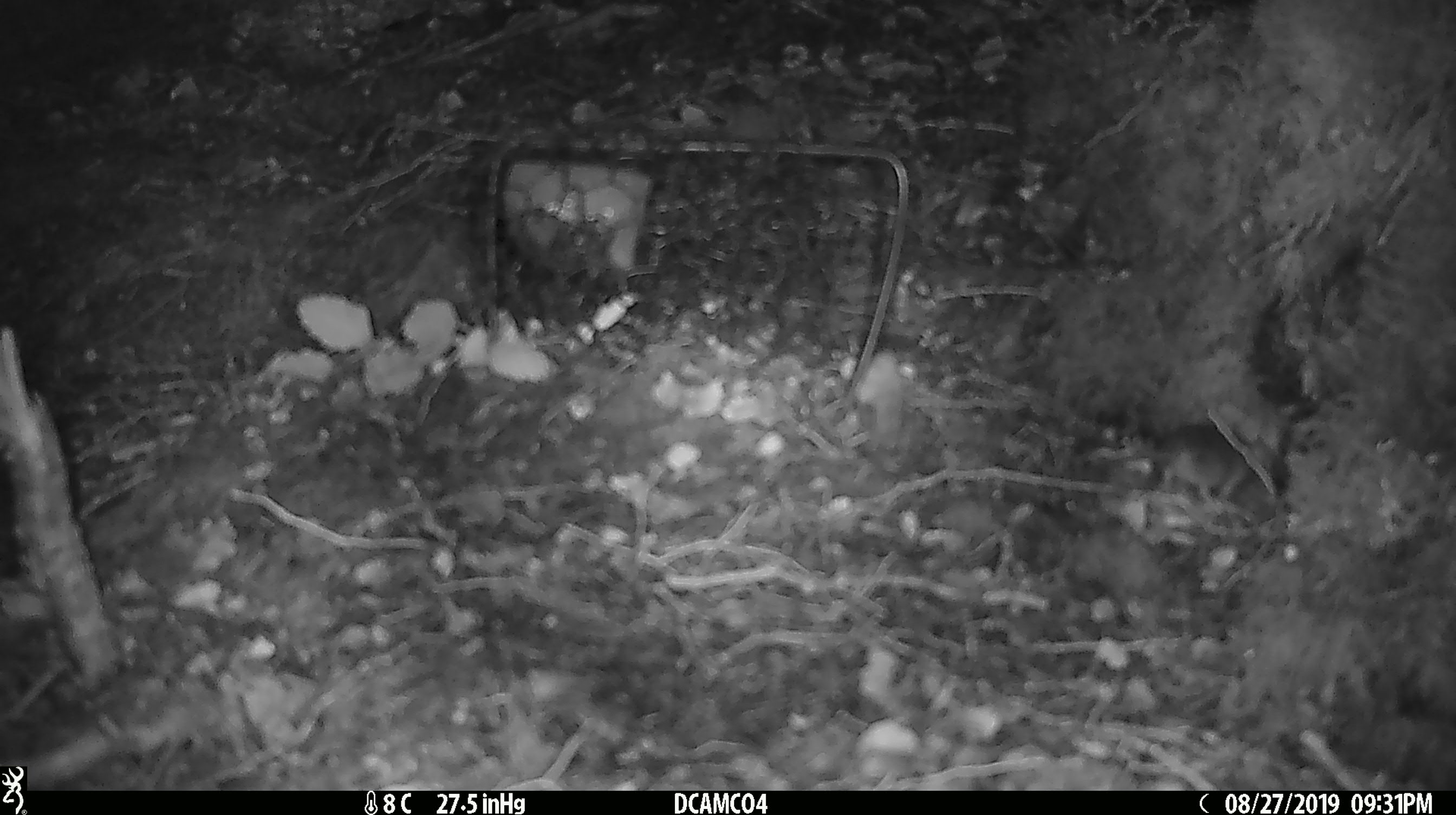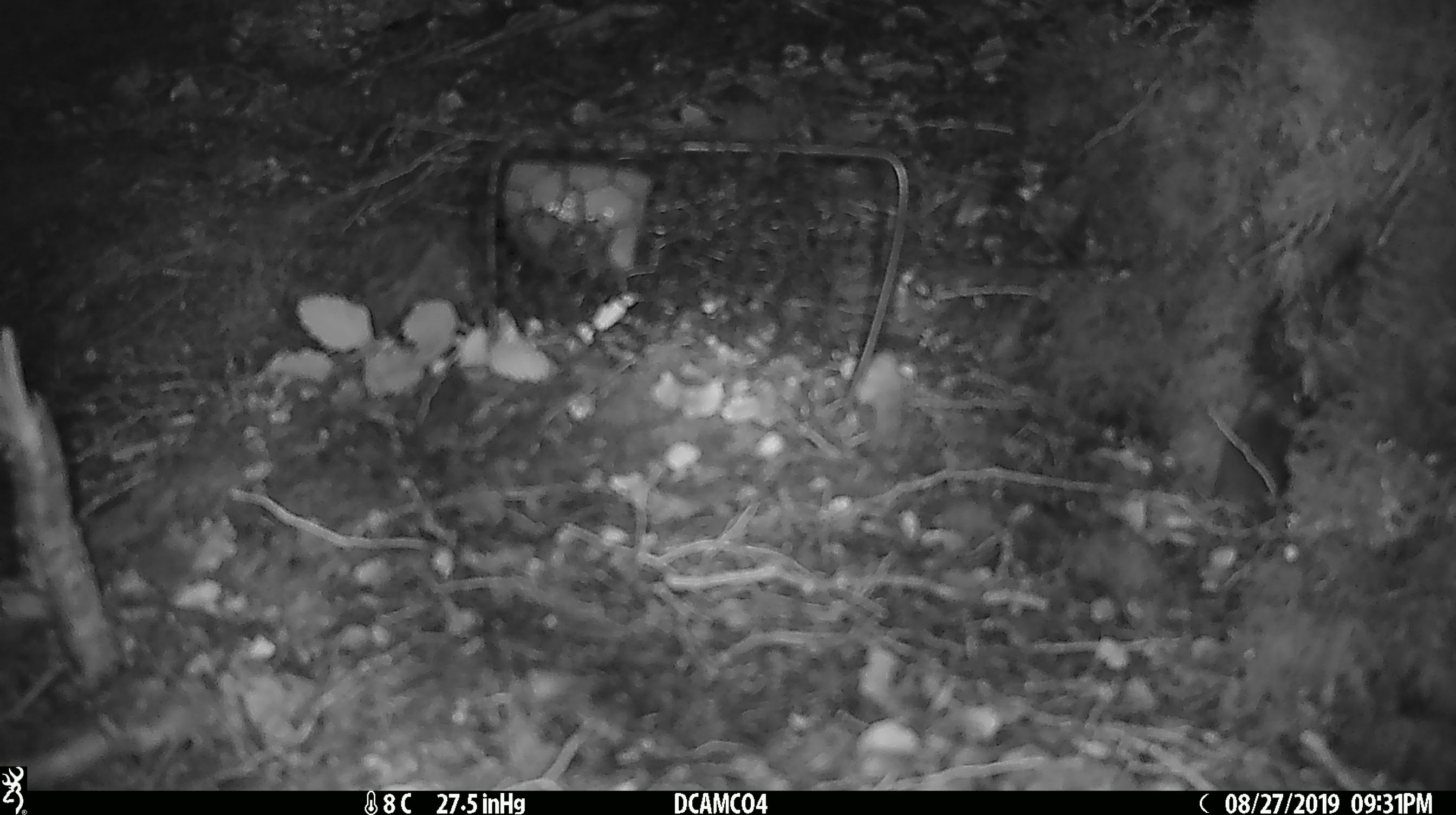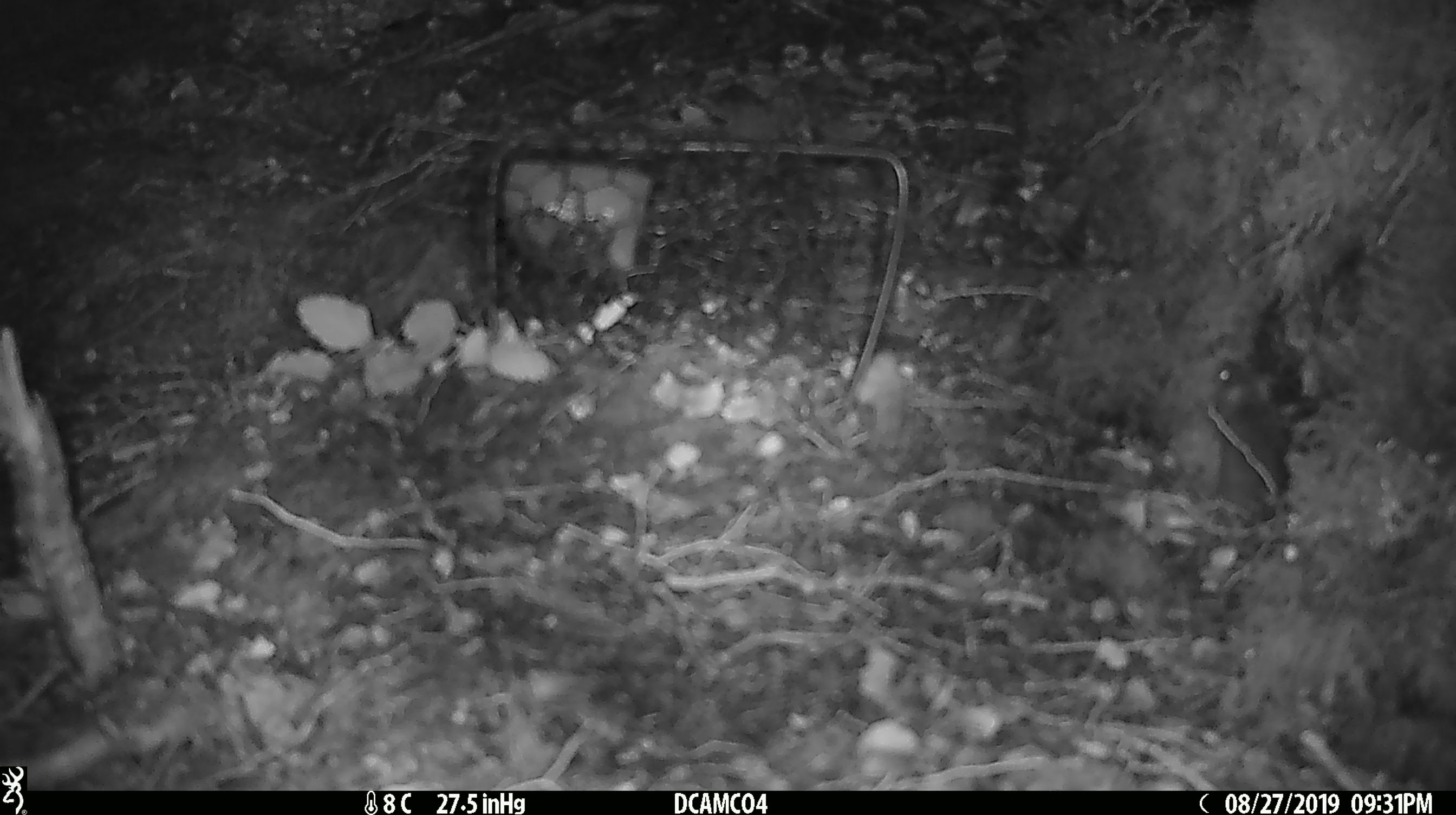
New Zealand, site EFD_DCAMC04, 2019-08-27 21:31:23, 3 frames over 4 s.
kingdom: Animalia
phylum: Chordata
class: Mammalia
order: Rodentia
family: Muridae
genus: Mus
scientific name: Mus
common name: mouse